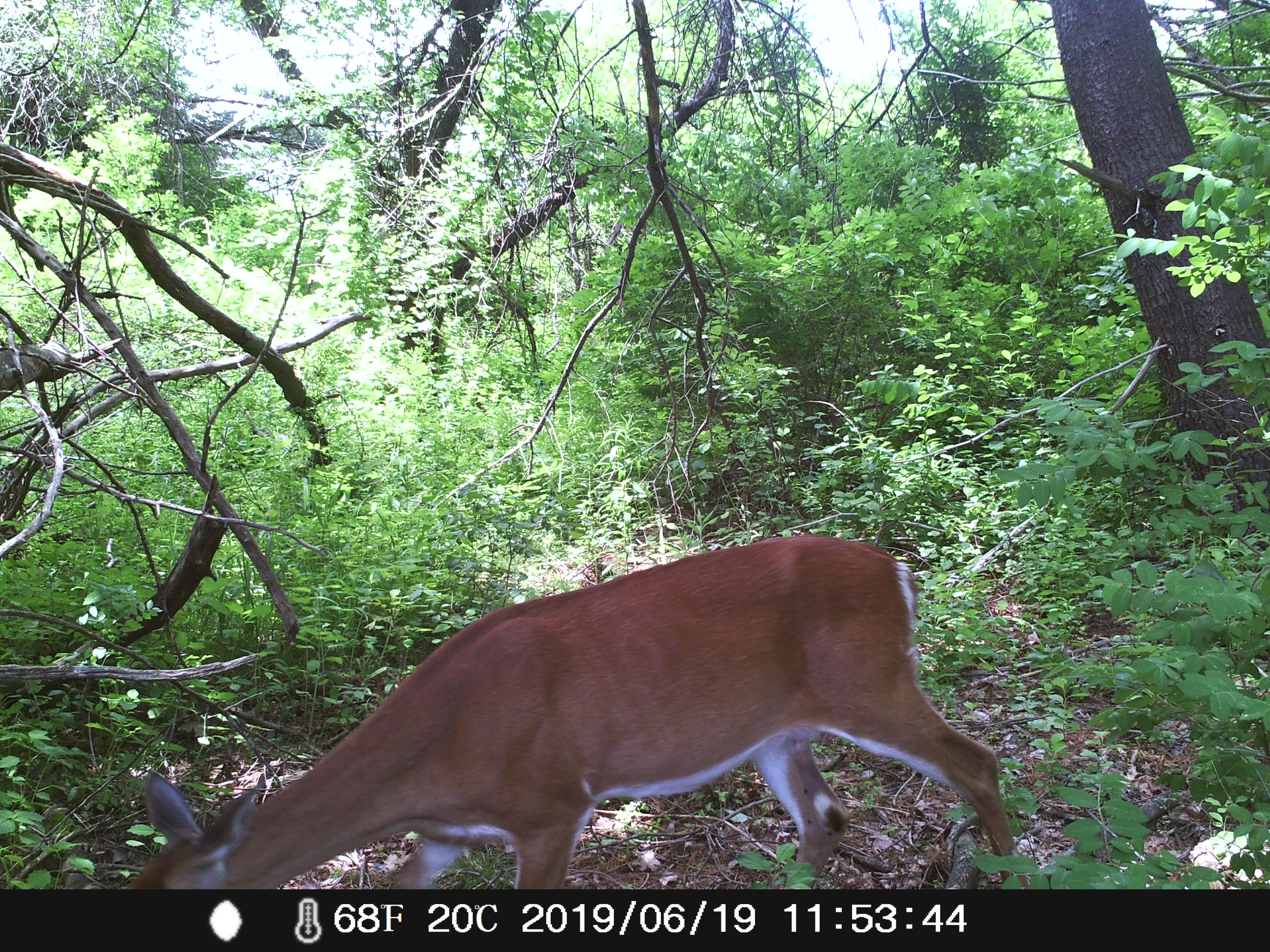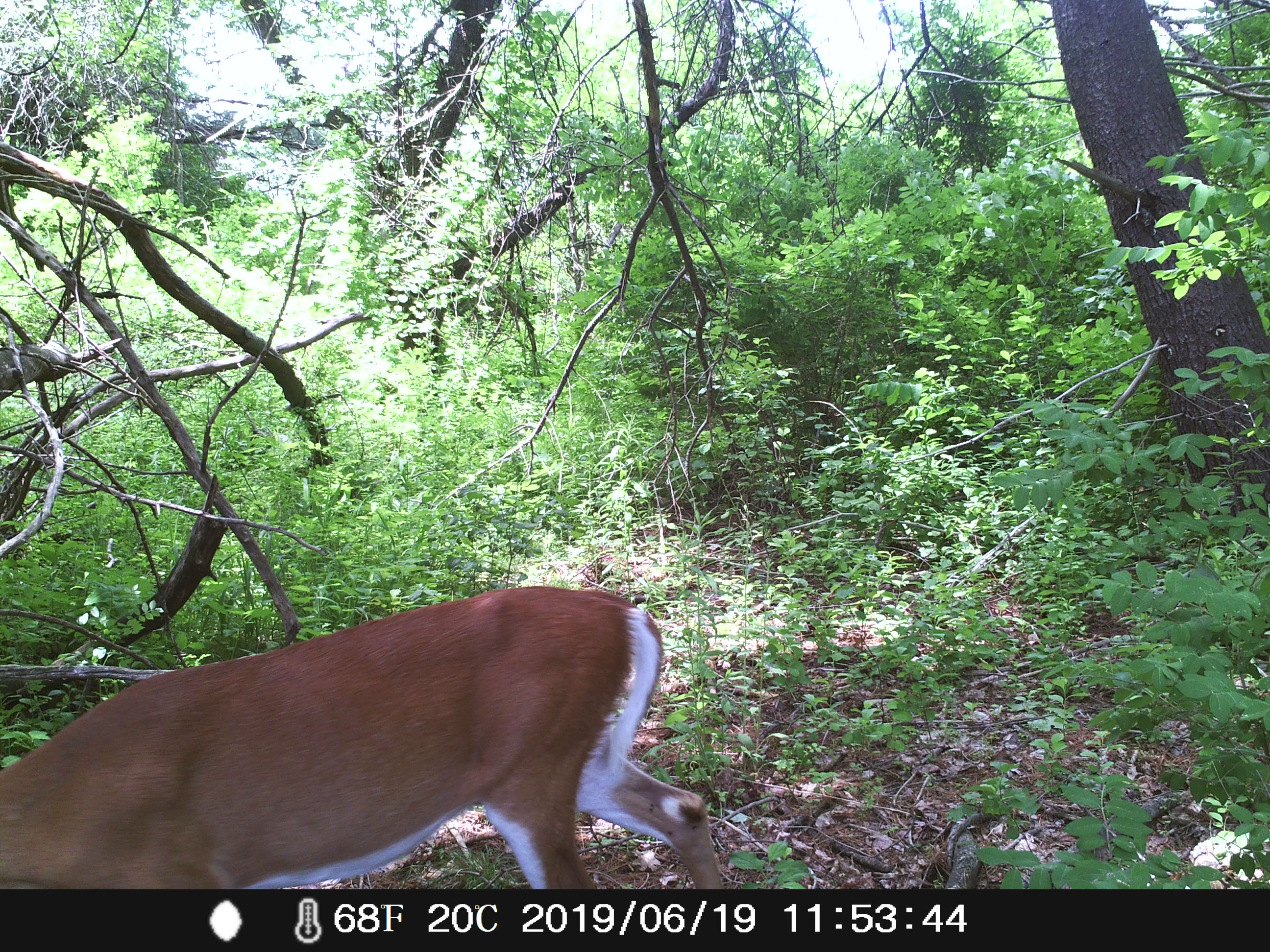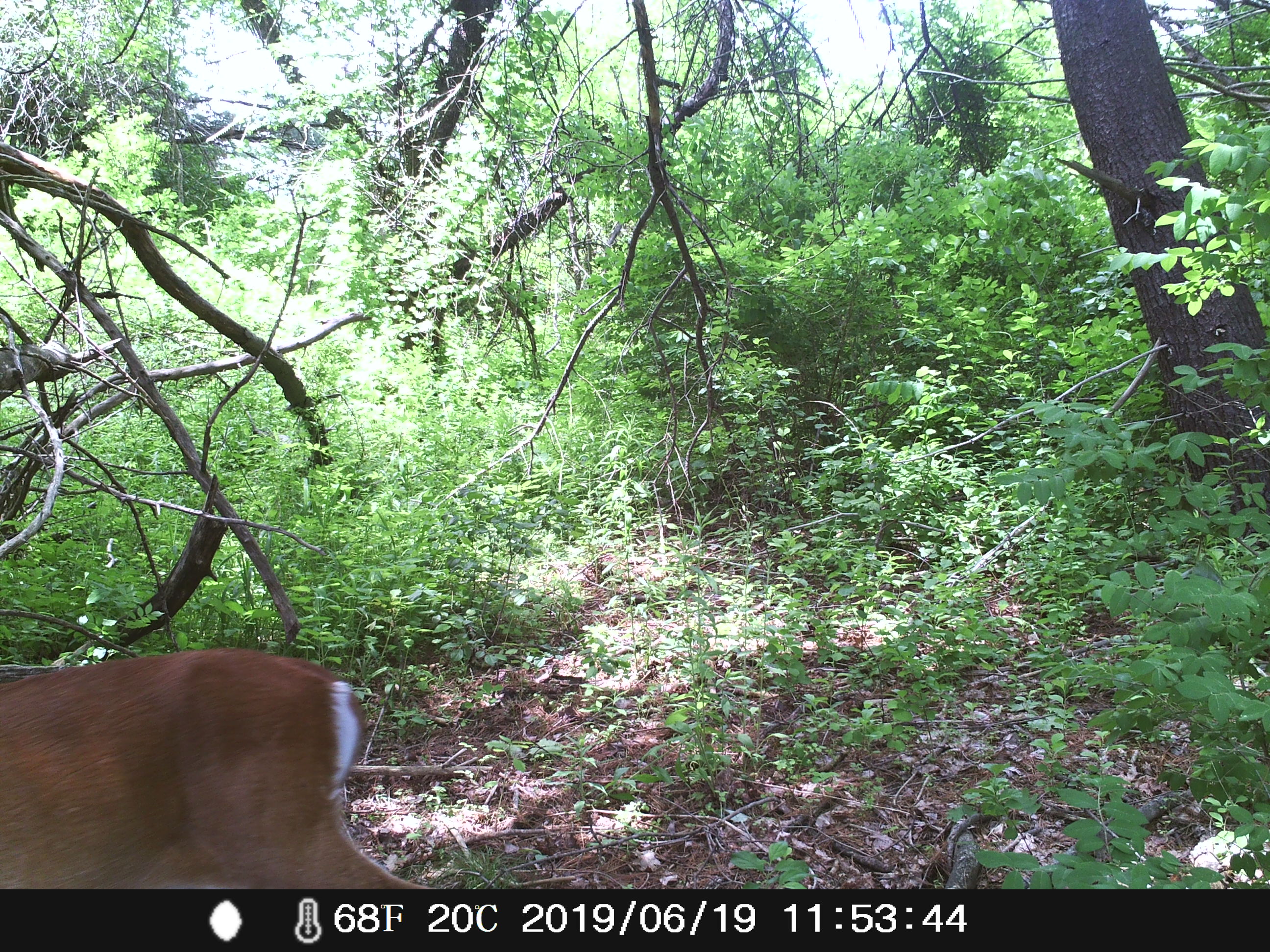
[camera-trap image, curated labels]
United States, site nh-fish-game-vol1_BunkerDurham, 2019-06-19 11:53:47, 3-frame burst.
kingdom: Animalia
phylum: Chordata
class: Mammalia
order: Artiodactyla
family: Cervidae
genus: Odocoileus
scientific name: Odocoileus virginianus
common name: white-tailed deer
White-tailed deer (Odocoileus virginianus).